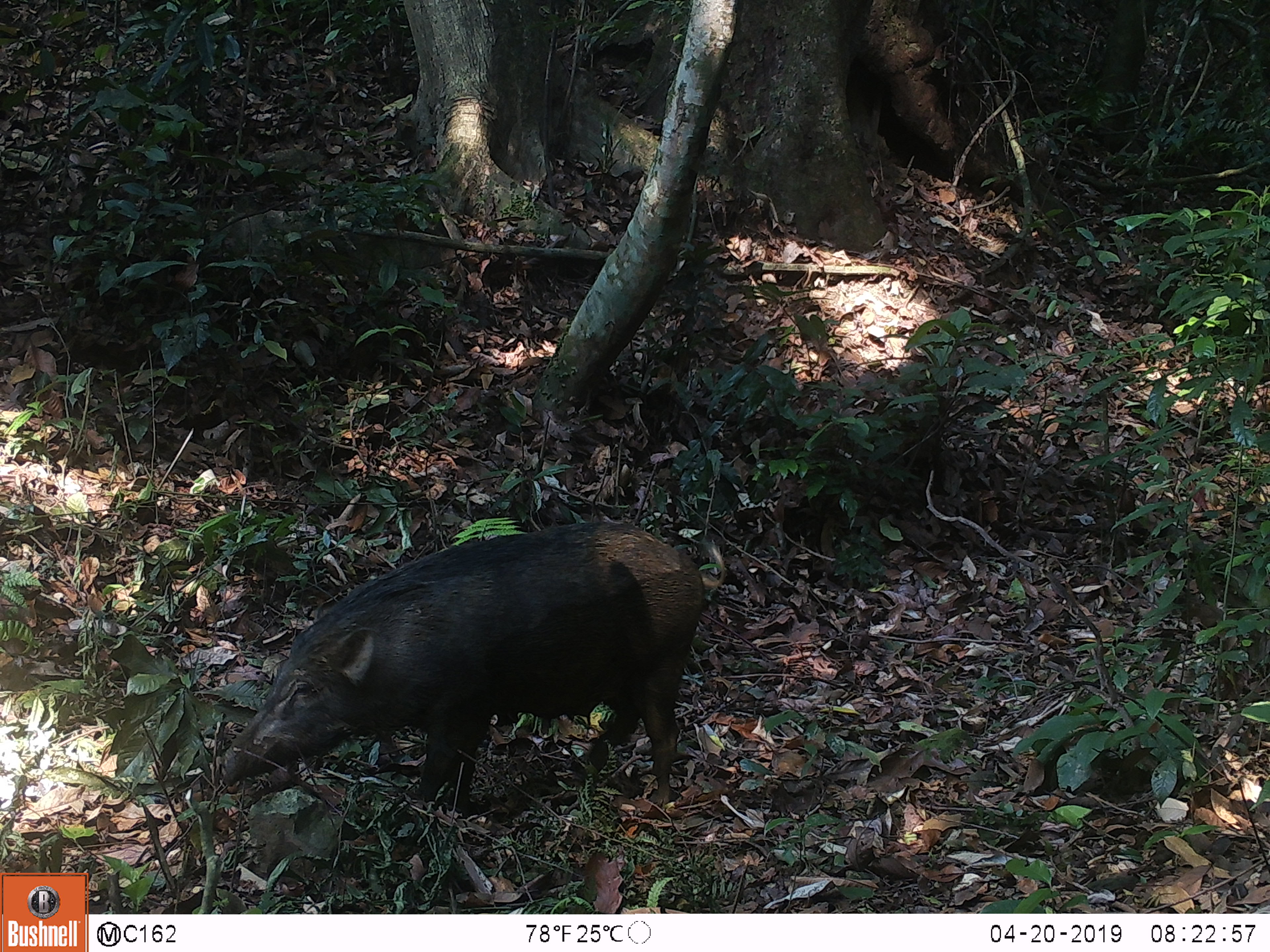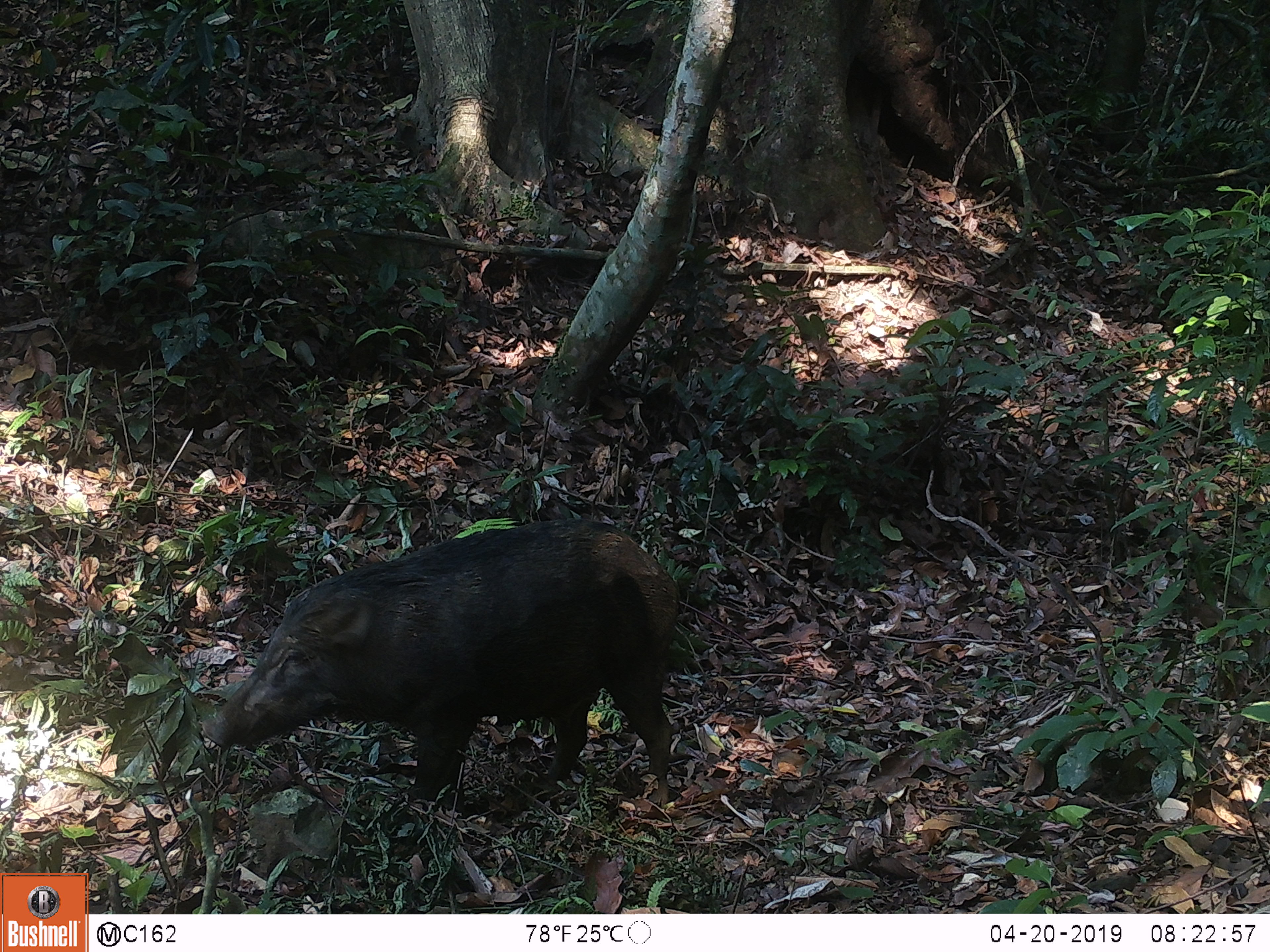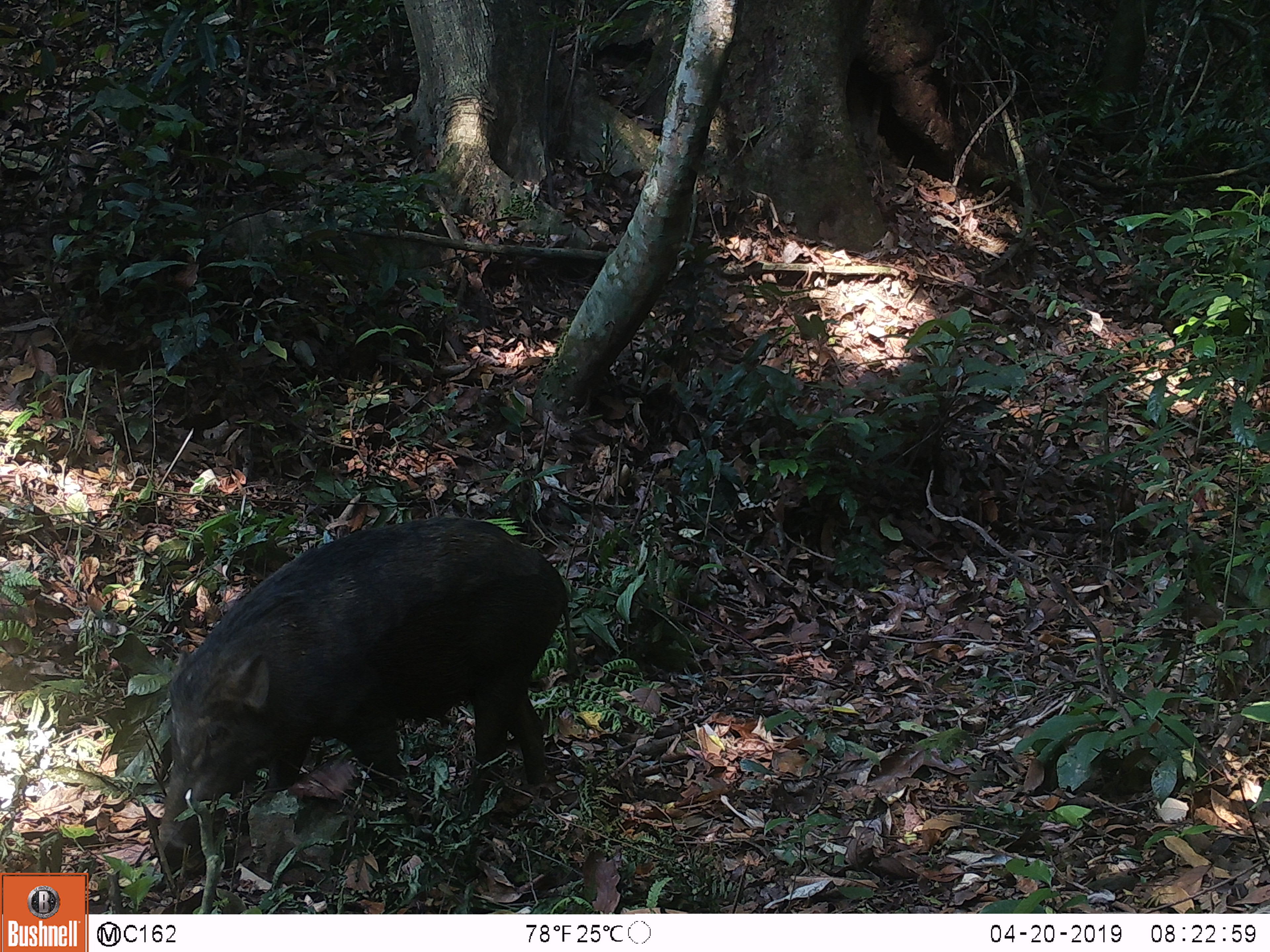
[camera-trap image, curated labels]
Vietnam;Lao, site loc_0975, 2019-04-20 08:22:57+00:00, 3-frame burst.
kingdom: Animalia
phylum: Chordata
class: Mammalia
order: Artiodactyla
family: Suidae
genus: Sus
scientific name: Sus scrofa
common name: eurasian wild pig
Eurasian wild pig (Sus scrofa). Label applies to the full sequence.